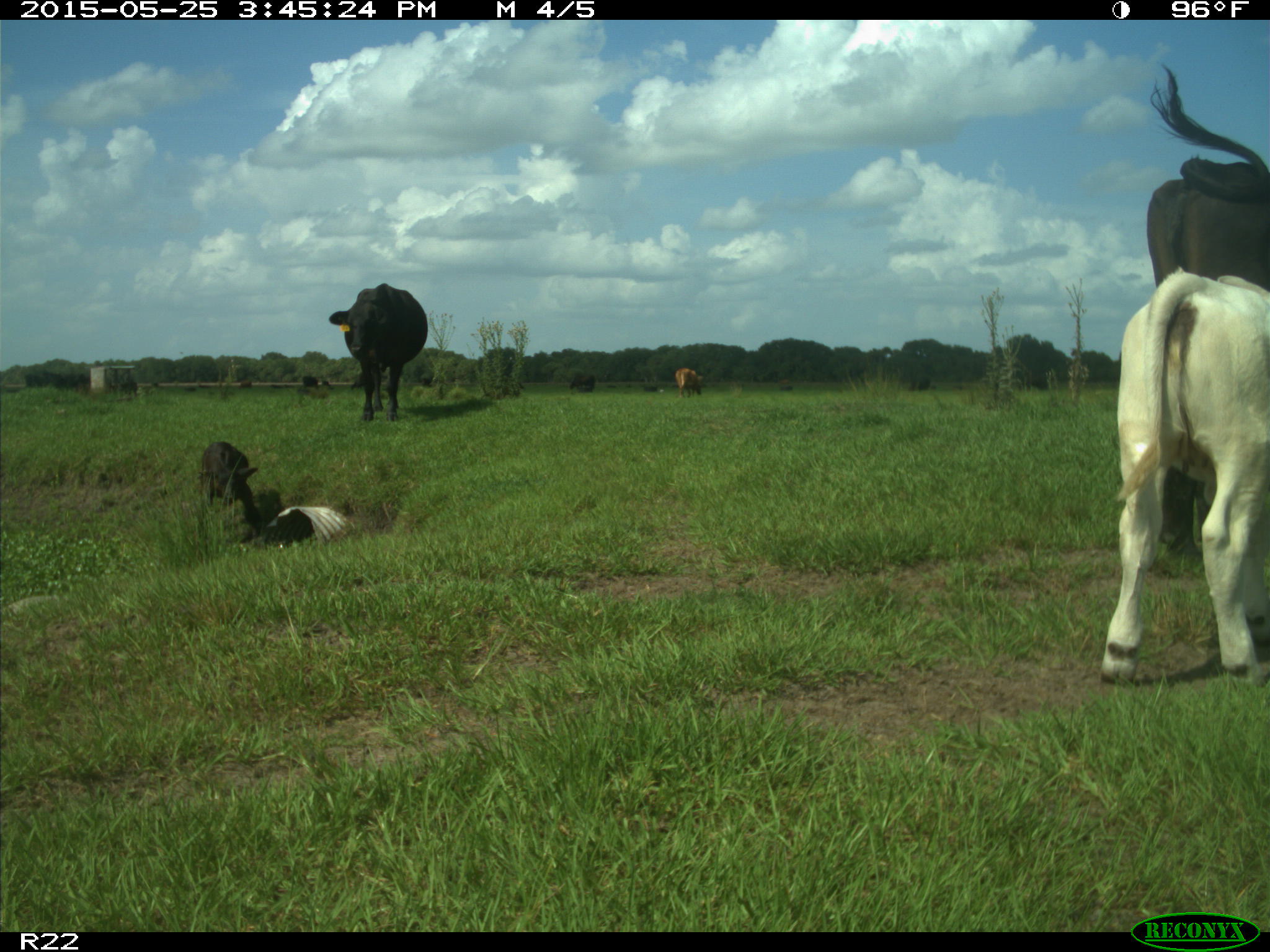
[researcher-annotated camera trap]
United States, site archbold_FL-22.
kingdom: Animalia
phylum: Chordata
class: Mammalia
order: Artiodactyla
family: Bovidae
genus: Bos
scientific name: Bos taurus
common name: domestic cow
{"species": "Bos taurus (domestic cow)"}